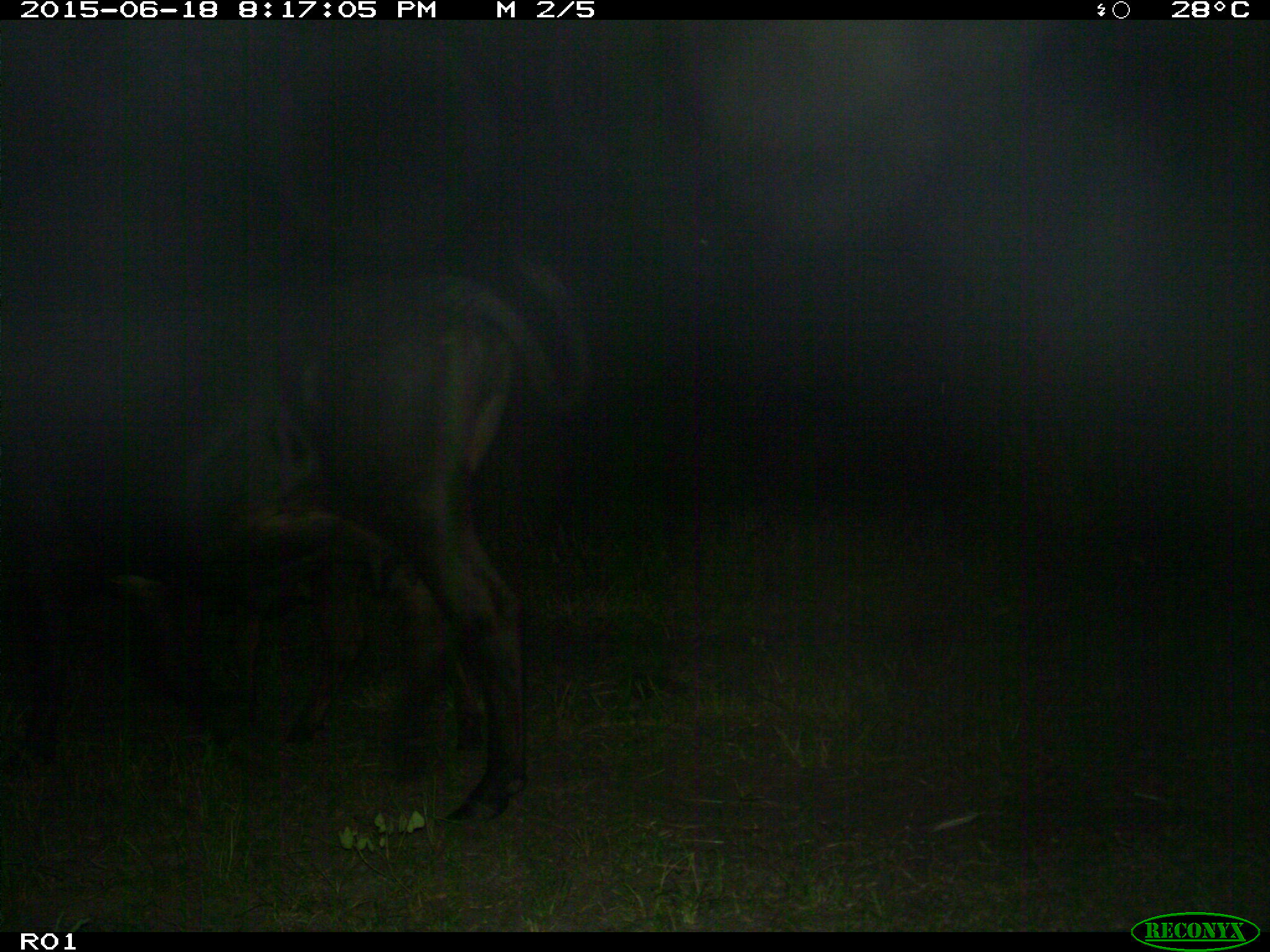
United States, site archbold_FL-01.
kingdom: Animalia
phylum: Chordata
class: Mammalia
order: Artiodactyla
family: Bovidae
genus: Bos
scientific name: Bos taurus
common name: domestic cow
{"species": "Bos taurus (domestic cow)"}